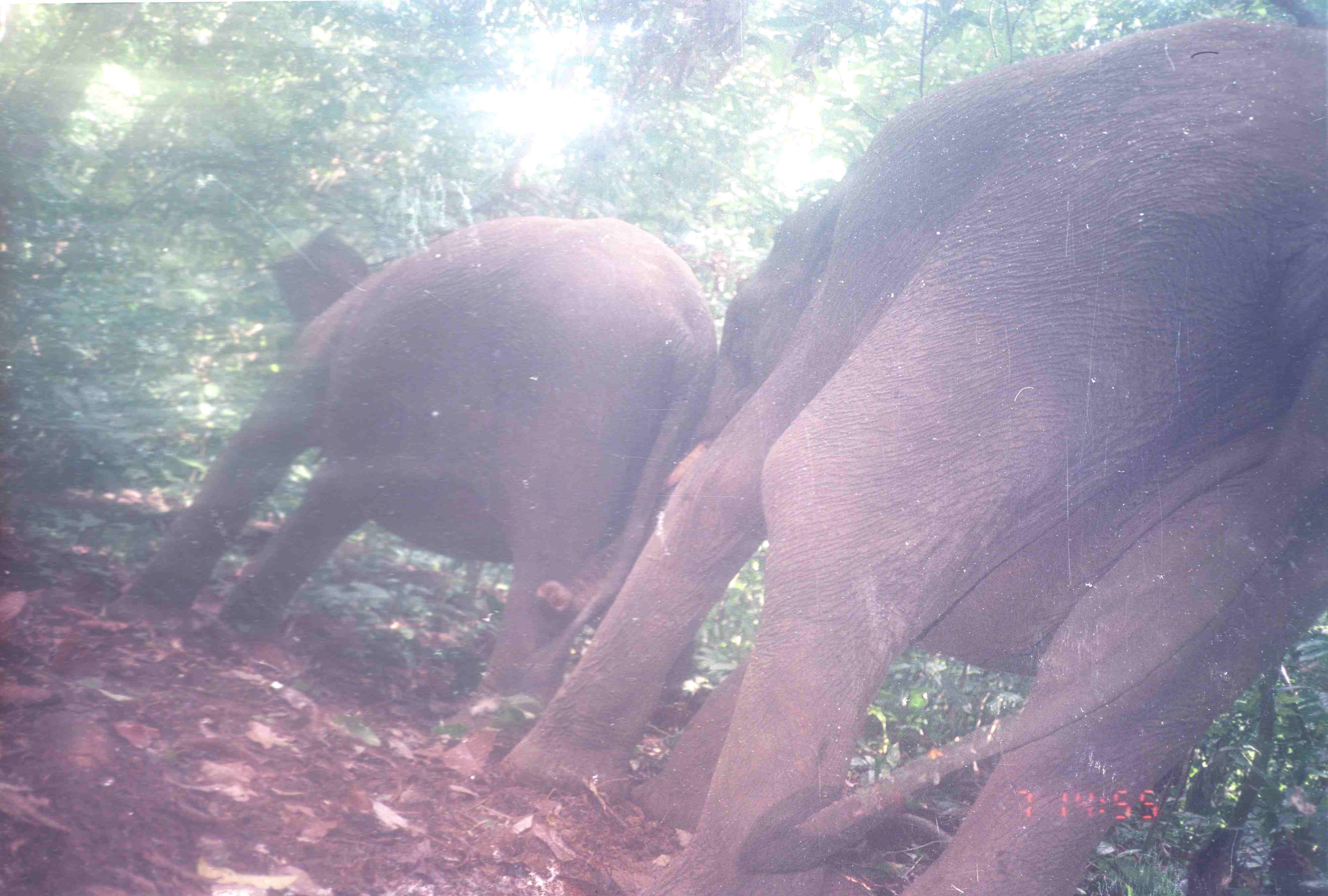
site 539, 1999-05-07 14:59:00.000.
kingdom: Animalia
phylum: Chordata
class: Mammalia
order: Proboscidea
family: Elephantidae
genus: Elephas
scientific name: Elephas maximus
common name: asian elephant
Elephas maximus (asian elephant), count 2.